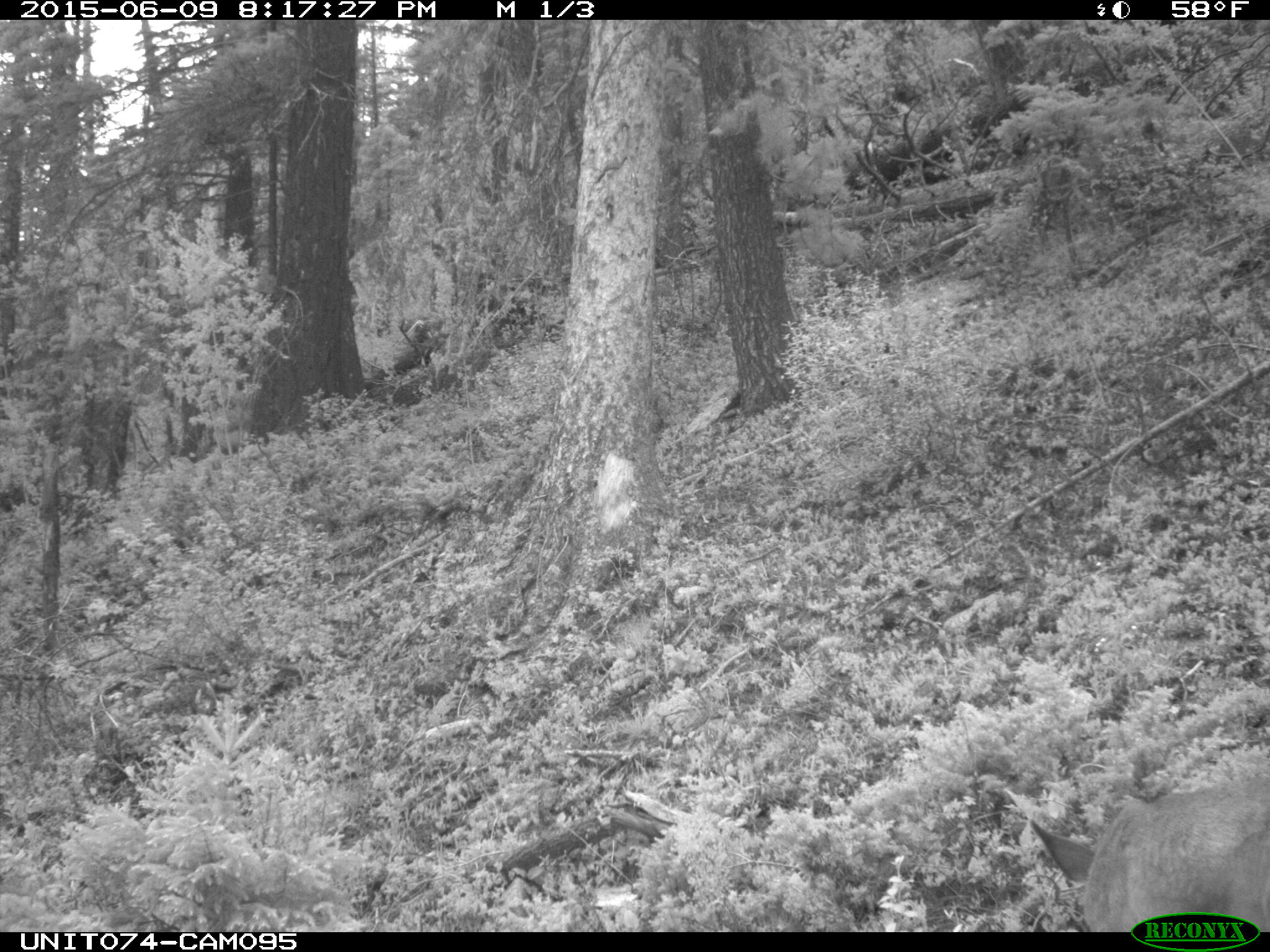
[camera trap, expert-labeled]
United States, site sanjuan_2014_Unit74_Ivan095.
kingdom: Animalia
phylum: Chordata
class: Mammalia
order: Artiodactyla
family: Cervidae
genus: Odocoileus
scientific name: Odocoileus hemionus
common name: mule deer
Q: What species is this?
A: Odocoileus hemionus (mule deer).